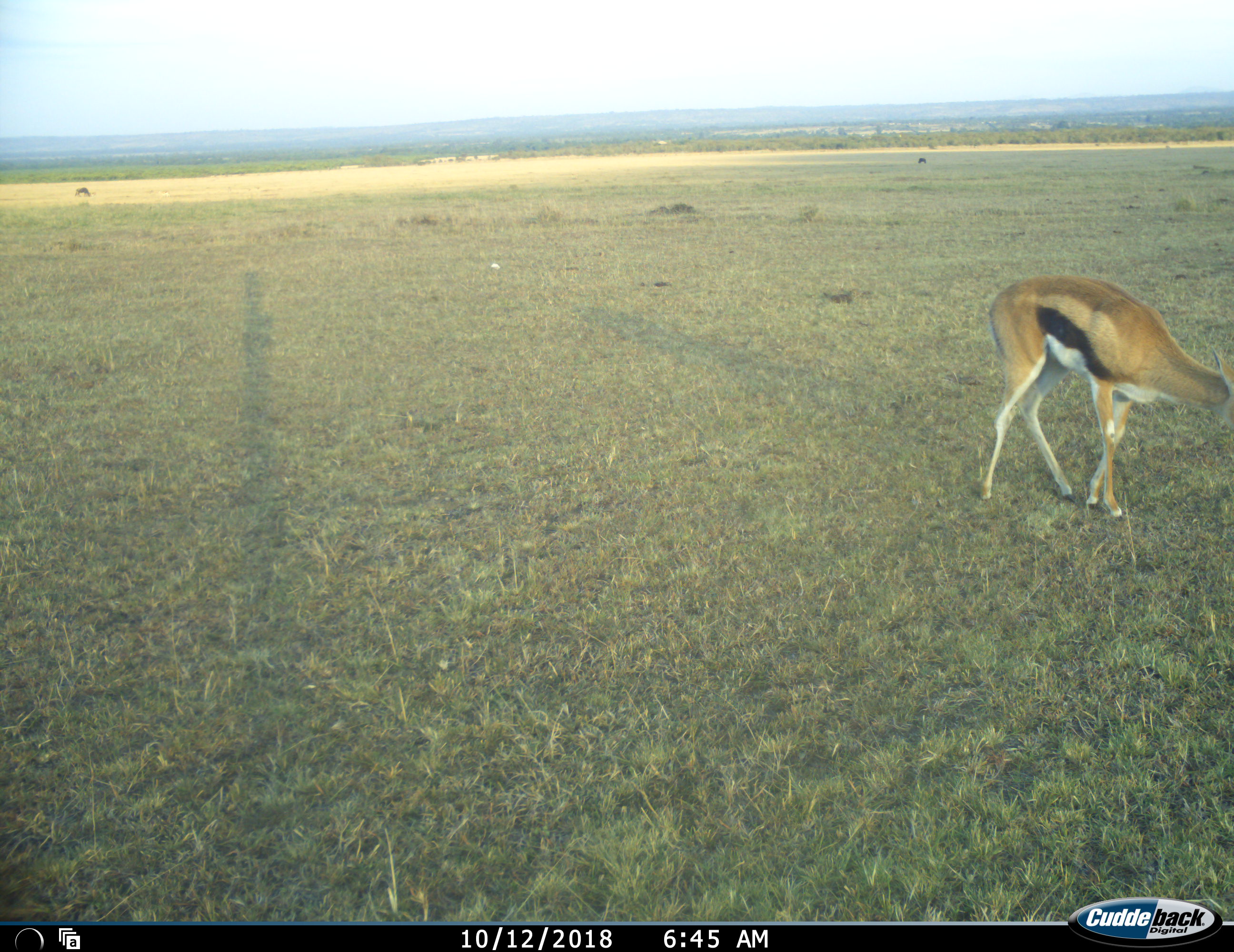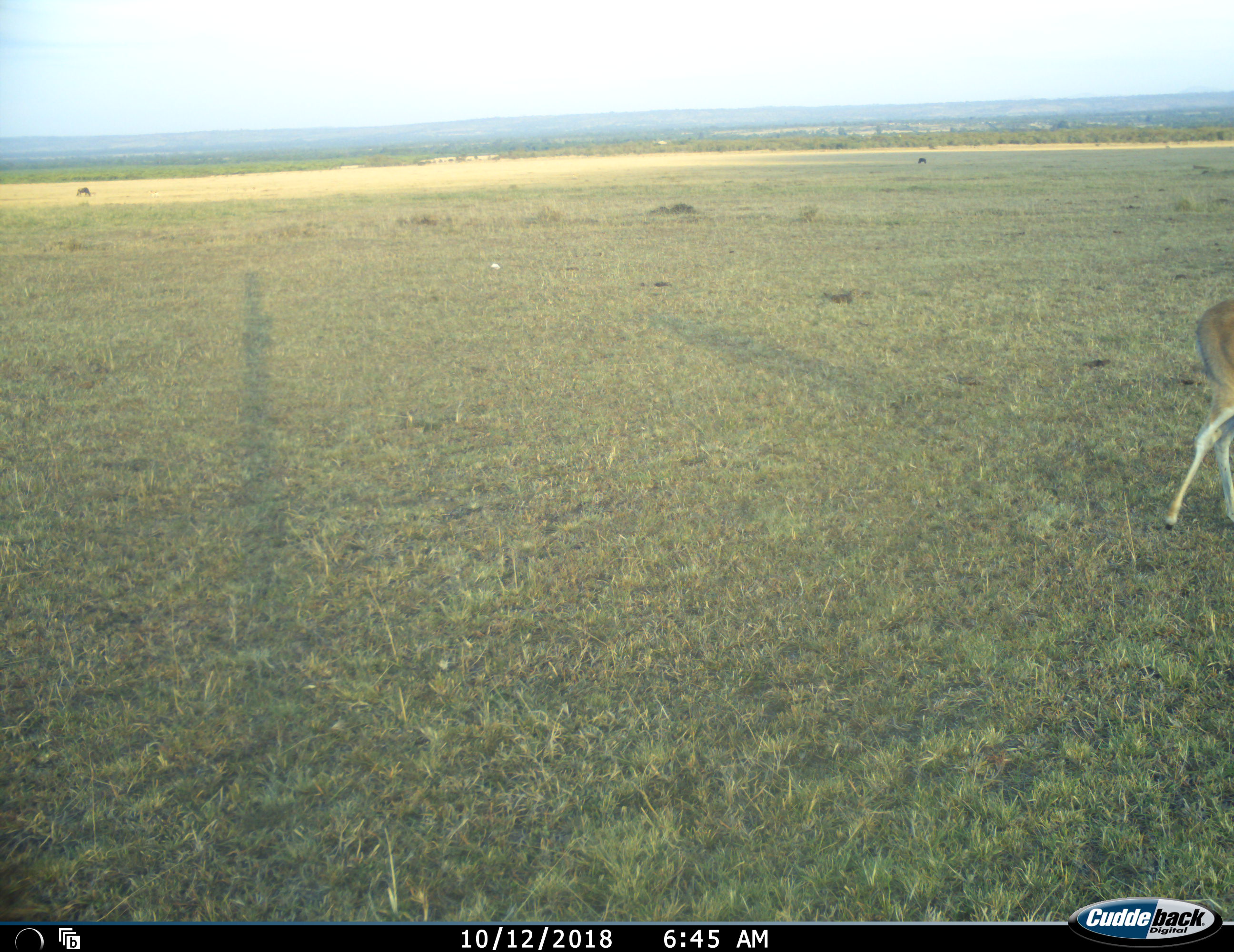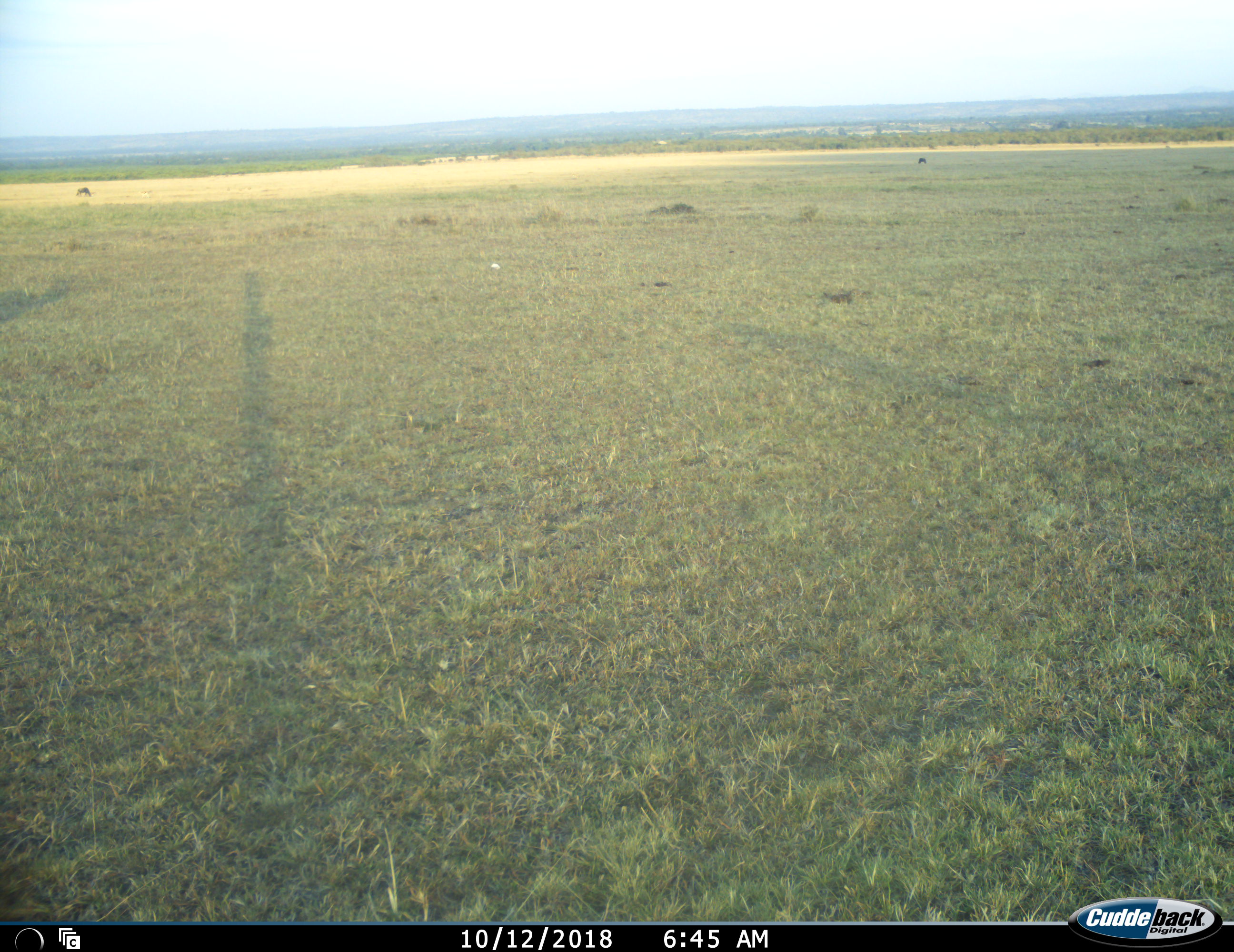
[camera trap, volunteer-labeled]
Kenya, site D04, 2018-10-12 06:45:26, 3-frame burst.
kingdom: Animalia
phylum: Chordata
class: Mammalia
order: Artiodactyla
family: Bovidae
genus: Eudorcas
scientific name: Eudorcas thomsonii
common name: thomson's gazelle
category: gazellethomsons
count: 1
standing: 0%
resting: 0%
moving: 89%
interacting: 0%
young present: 0%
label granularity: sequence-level